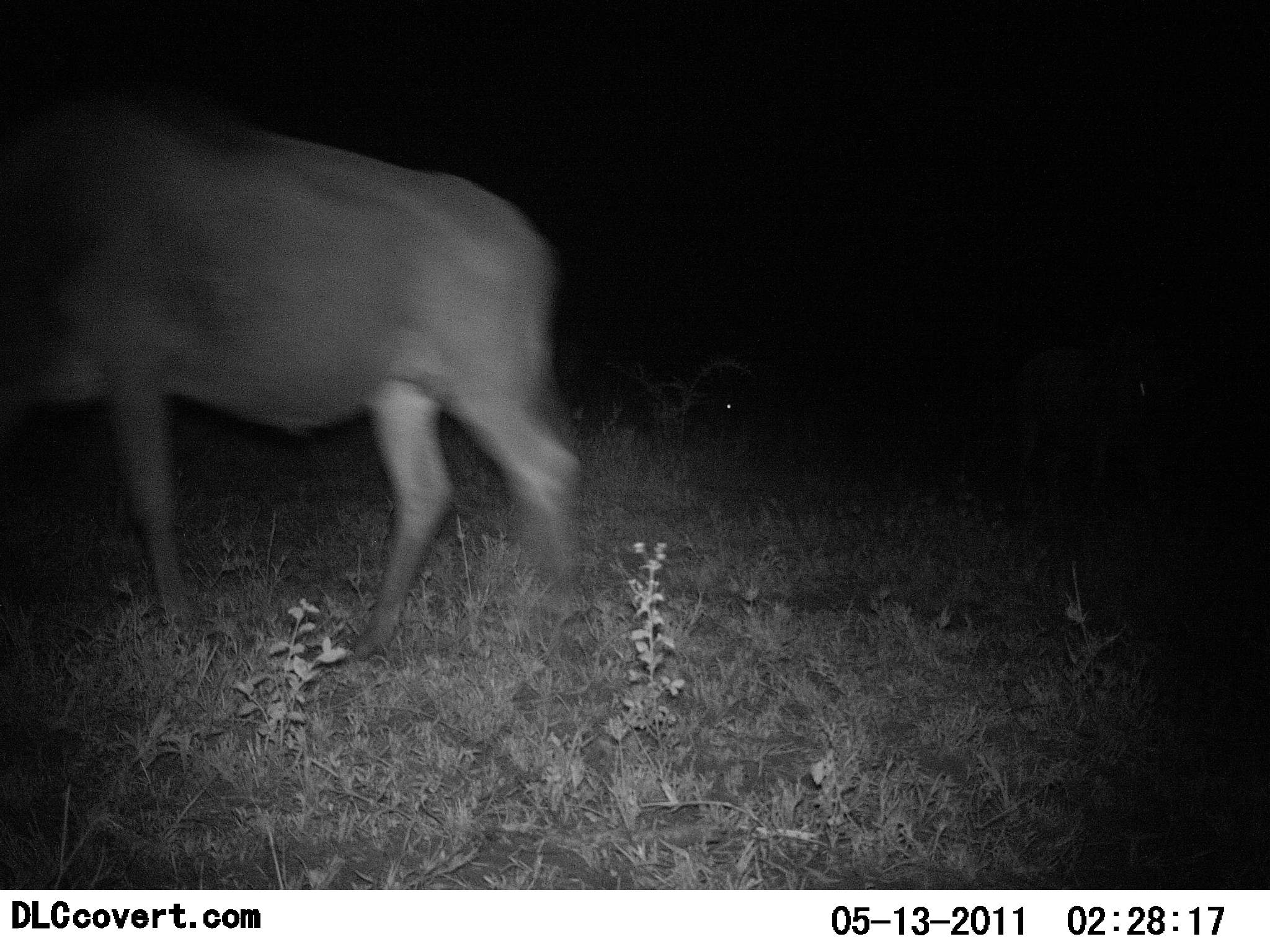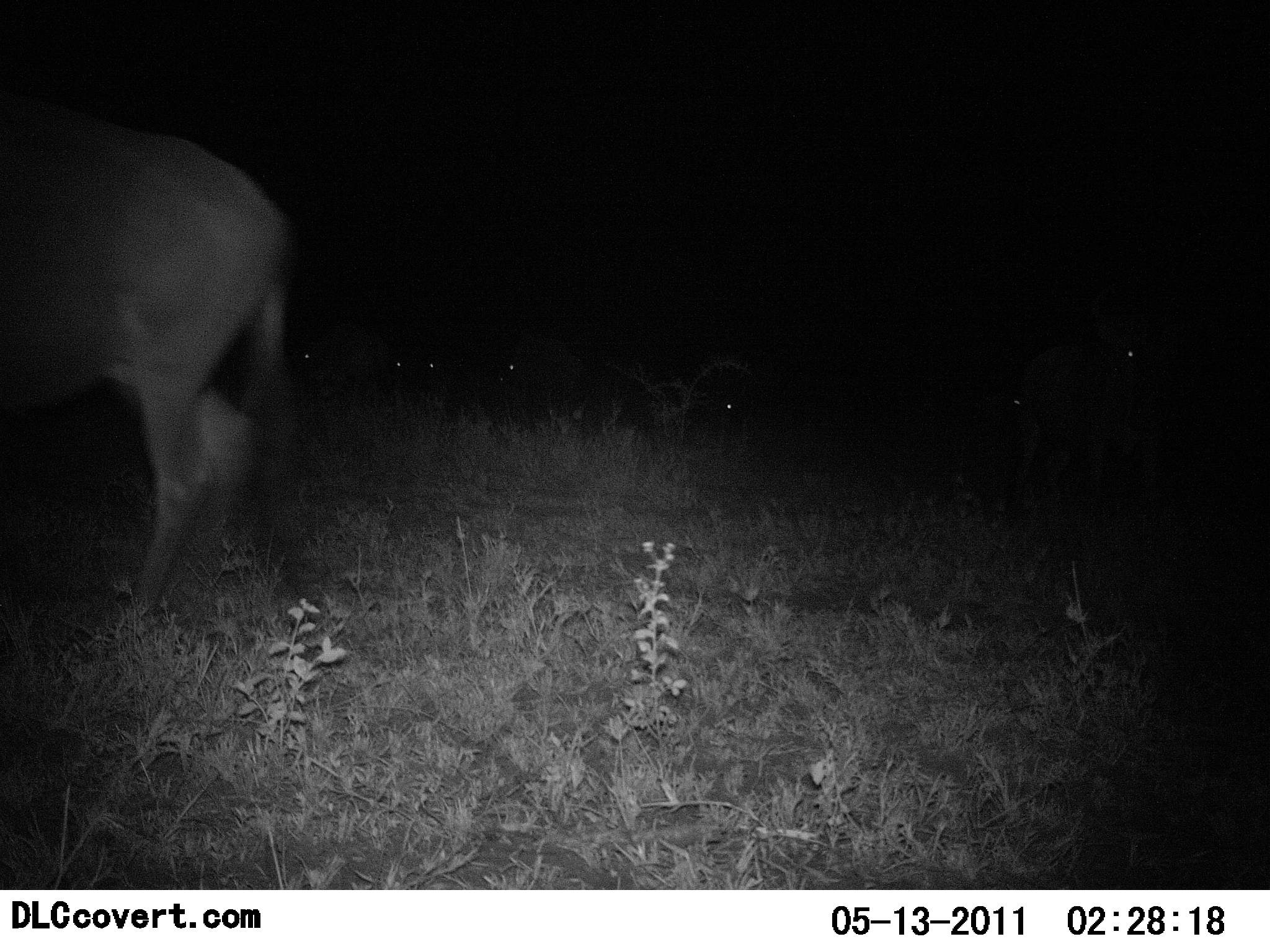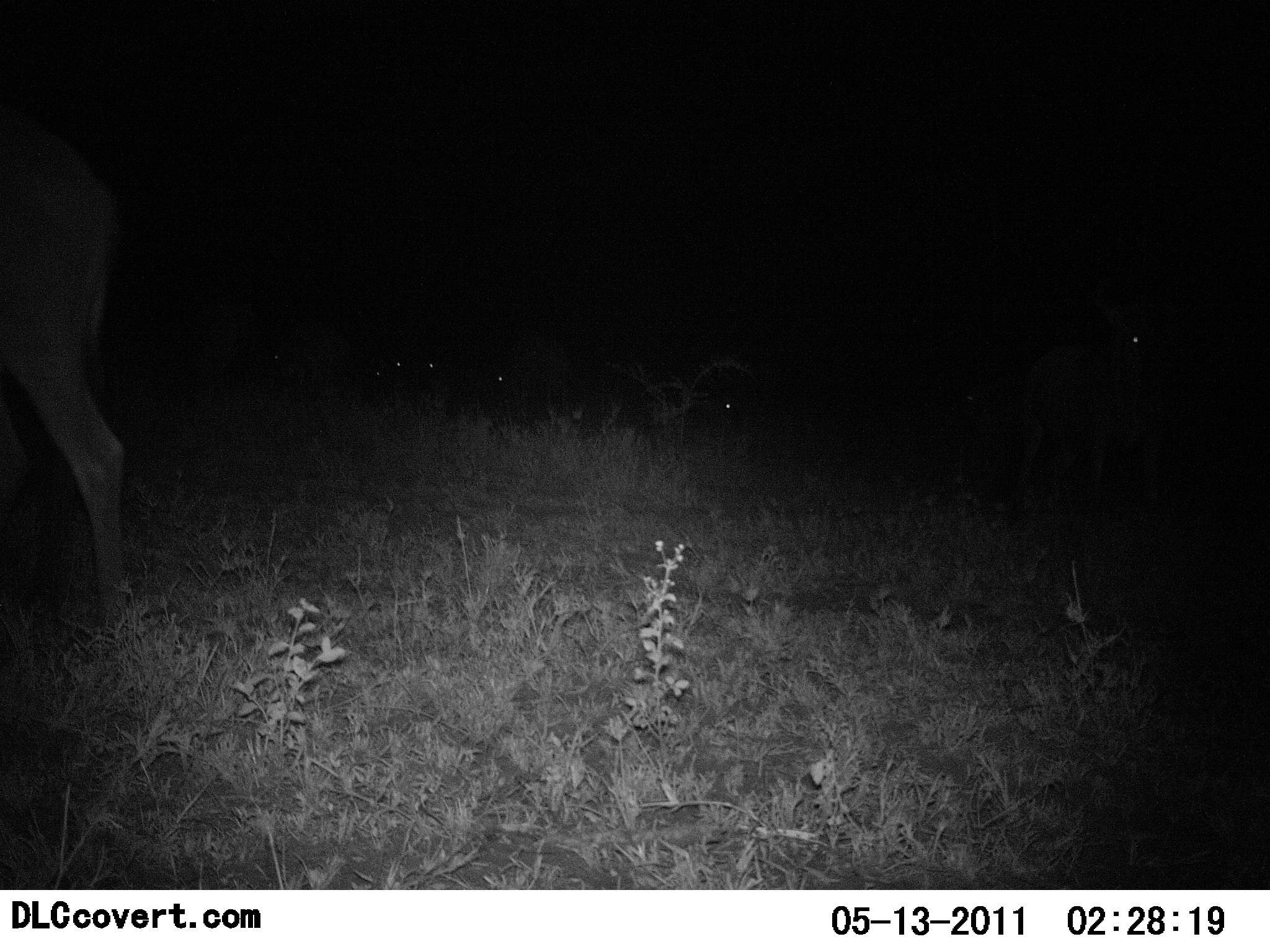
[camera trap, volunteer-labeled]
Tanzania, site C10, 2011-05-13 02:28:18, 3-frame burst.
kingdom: Animalia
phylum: Chordata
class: Mammalia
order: Artiodactyla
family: Bovidae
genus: Connochaetes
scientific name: Connochaetes taurinus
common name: blue wildebeest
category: wildebeest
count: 1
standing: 33%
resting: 0%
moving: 67%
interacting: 0%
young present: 0%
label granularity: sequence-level